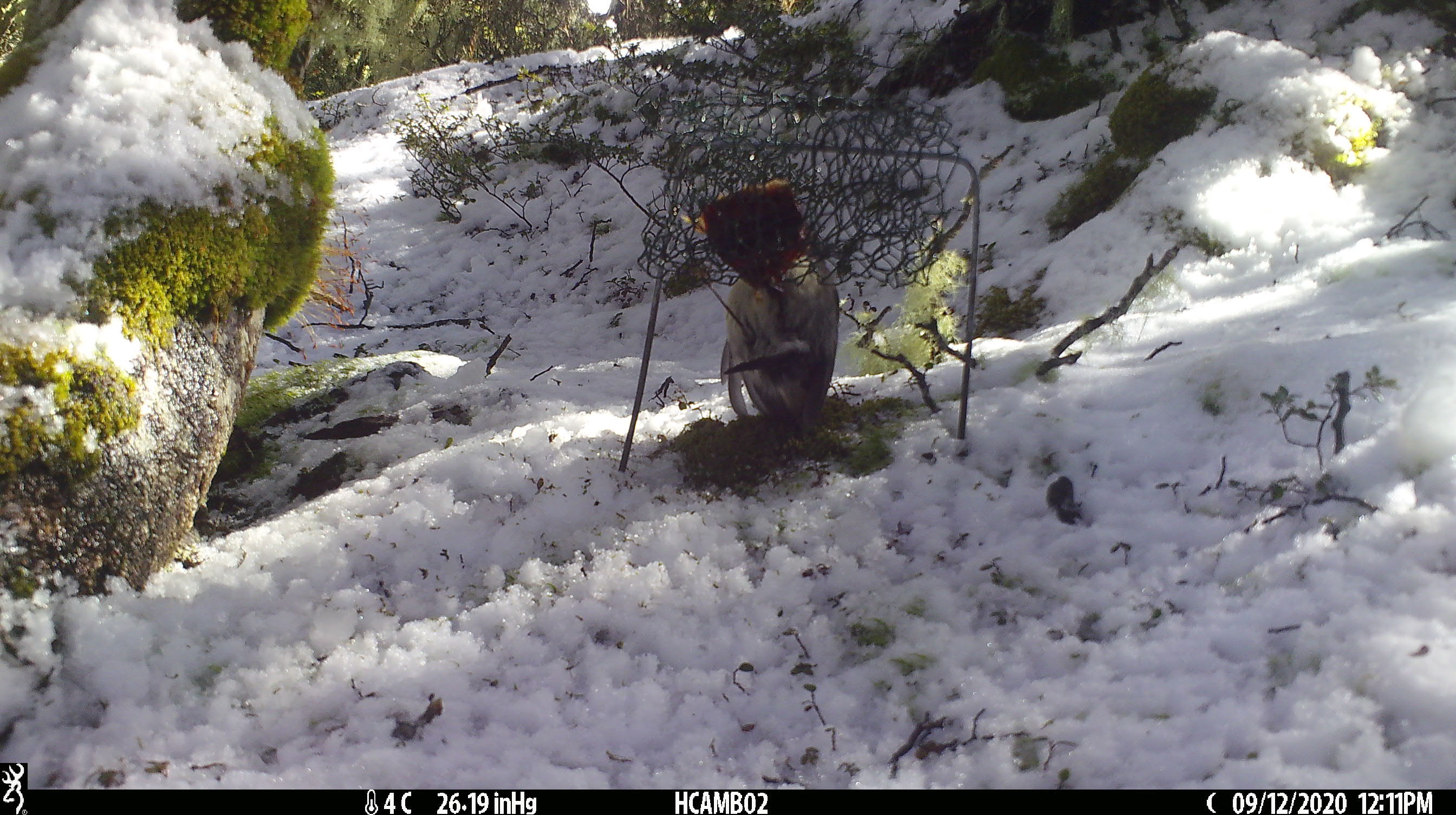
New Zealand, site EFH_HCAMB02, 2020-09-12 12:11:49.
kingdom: Animalia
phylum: Chordata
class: Aves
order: Passeriformes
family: Petroicidae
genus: Petroica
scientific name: Petroica australis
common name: new zealand robin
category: robin